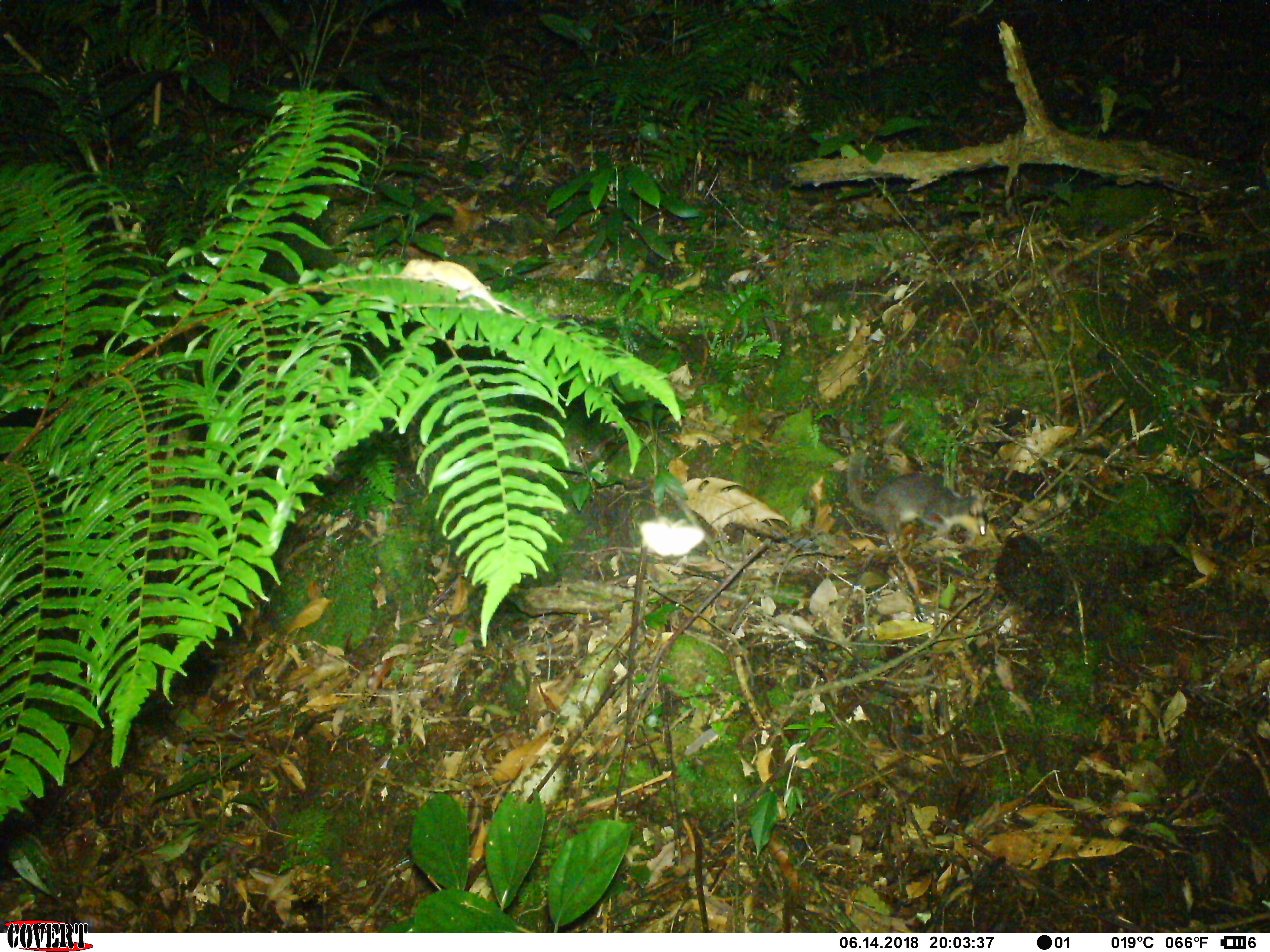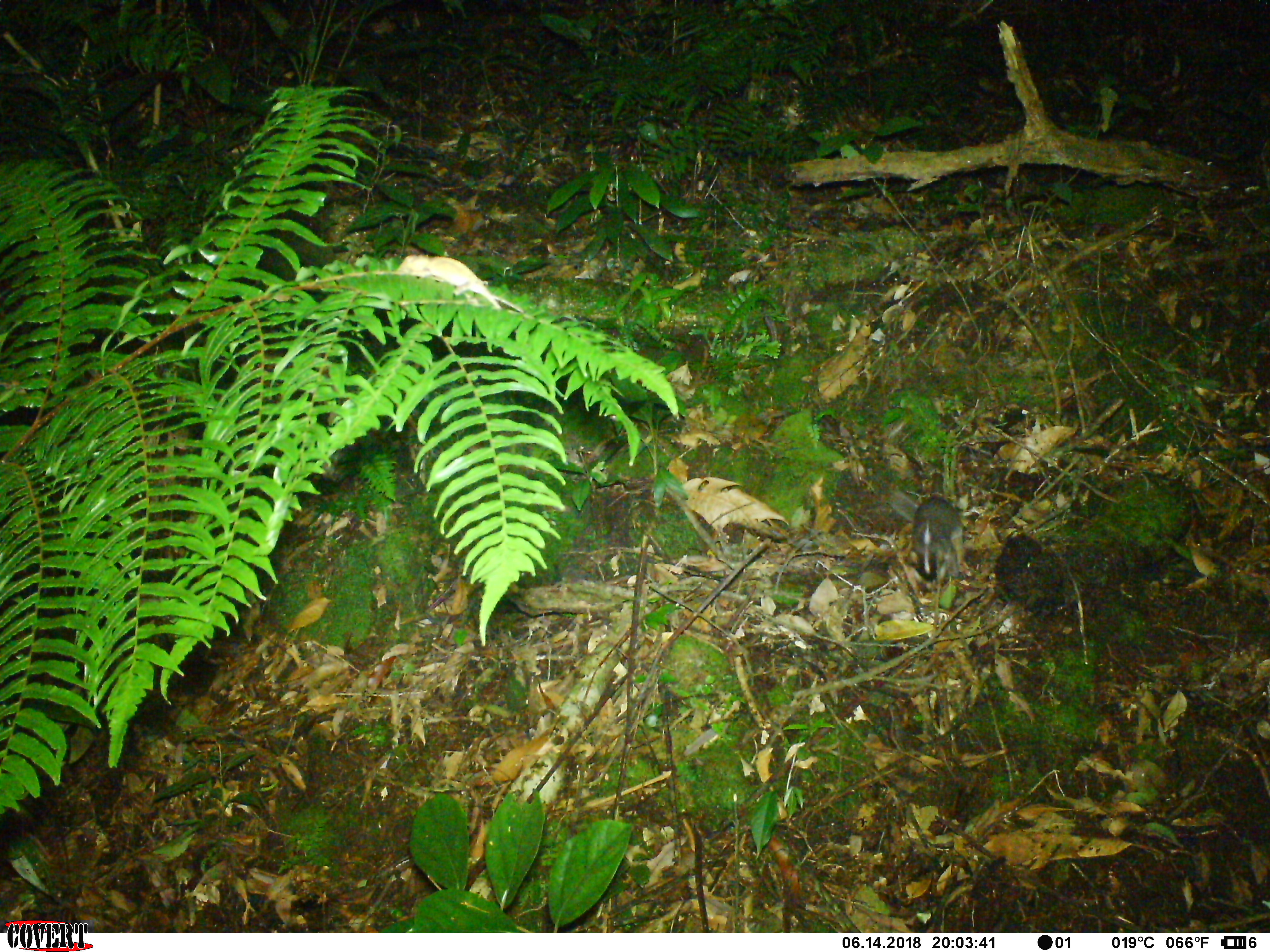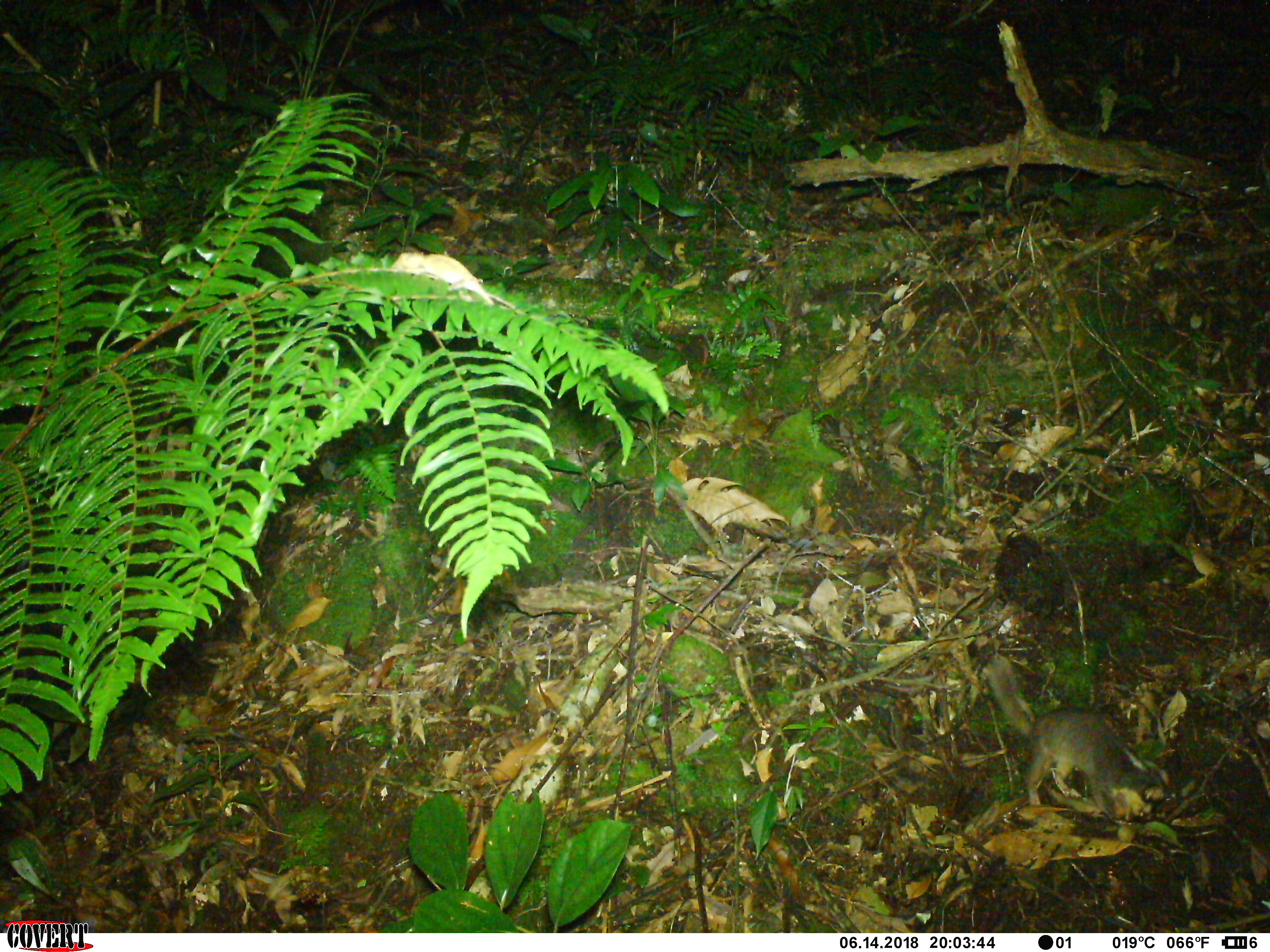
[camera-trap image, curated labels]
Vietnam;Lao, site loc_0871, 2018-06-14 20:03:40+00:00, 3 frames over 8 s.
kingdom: Animalia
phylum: Chordata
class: Mammalia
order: Carnivora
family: Mustelidae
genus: Melogale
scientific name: Melogale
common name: ferret badger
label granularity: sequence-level